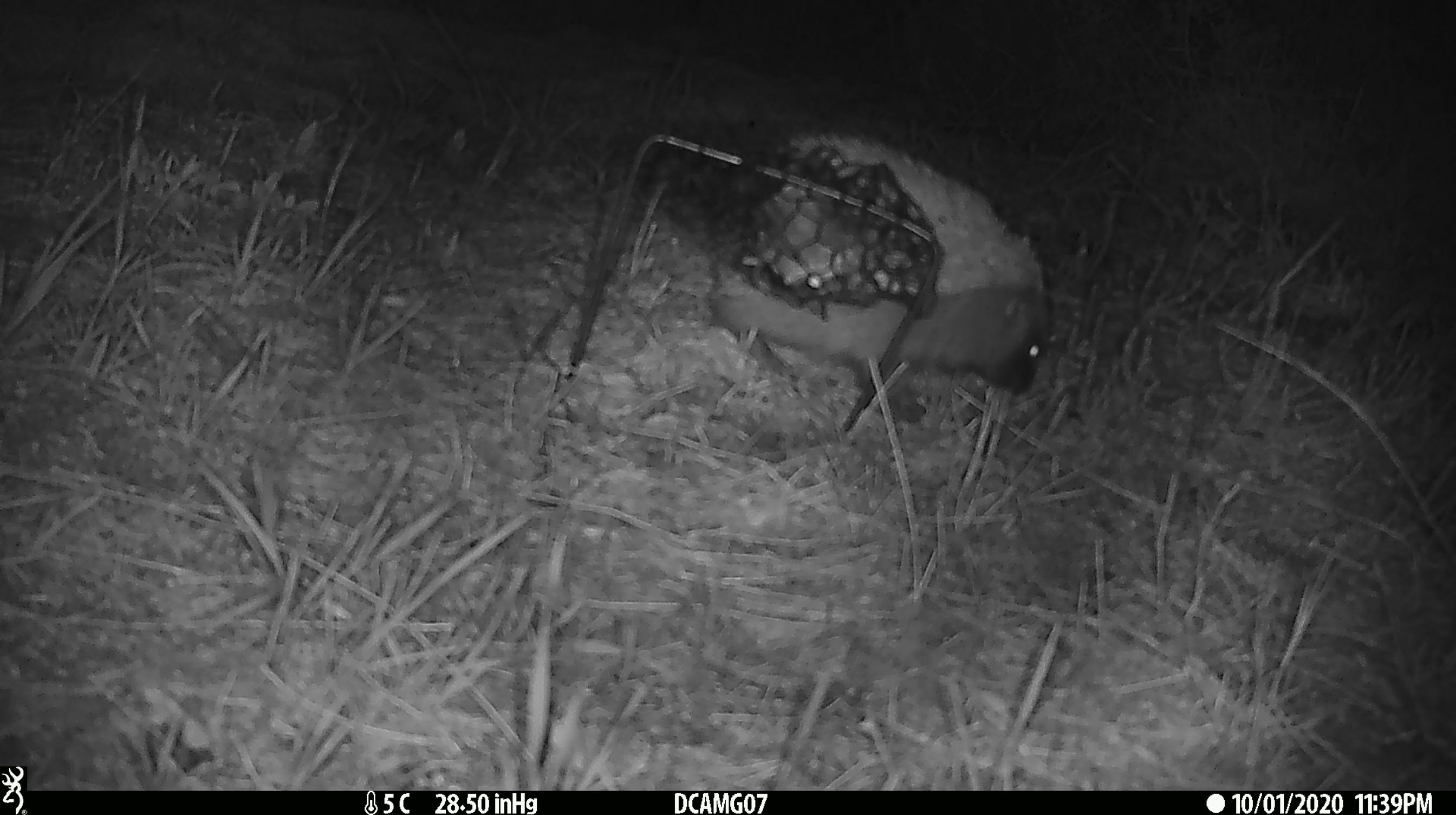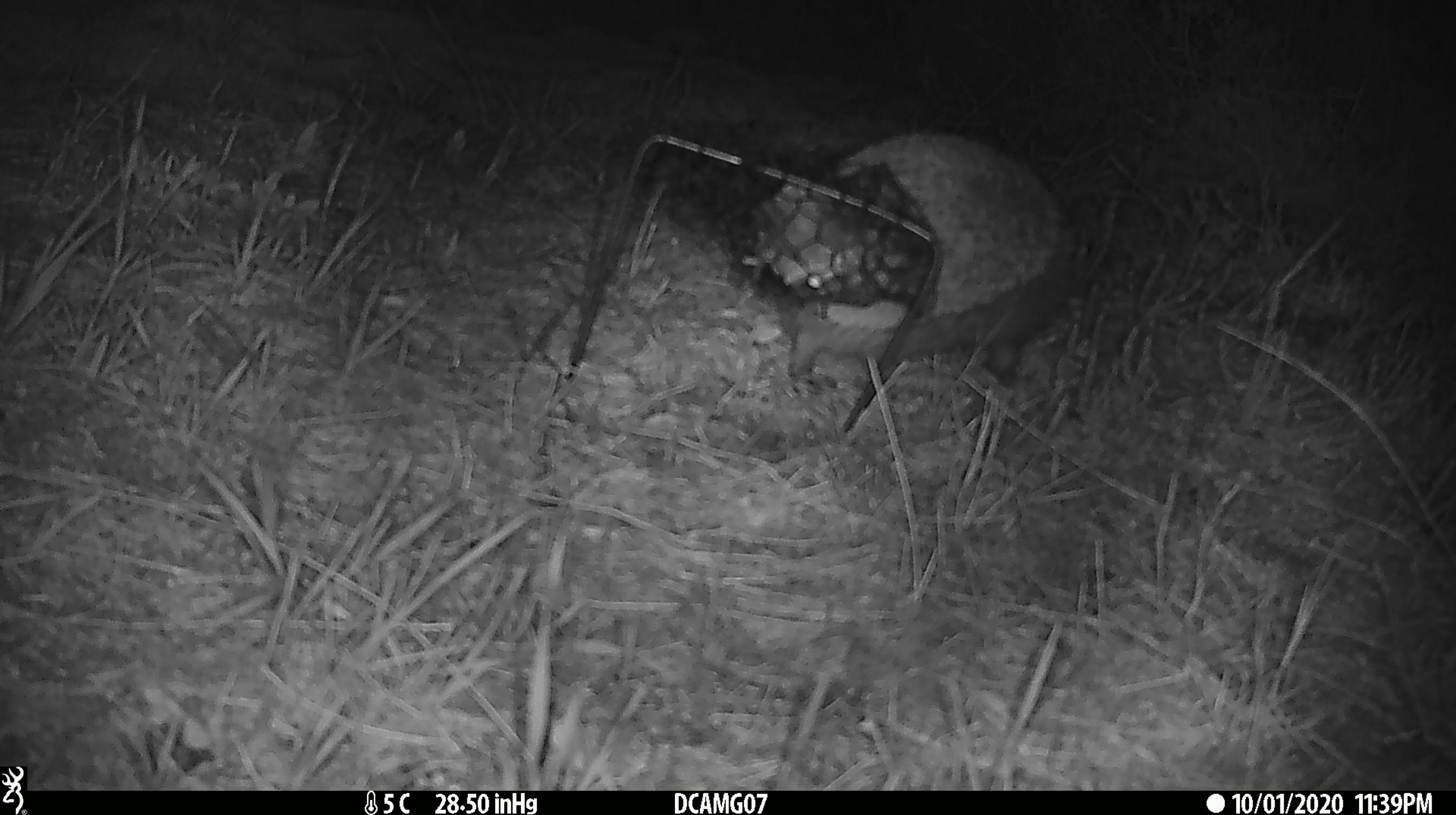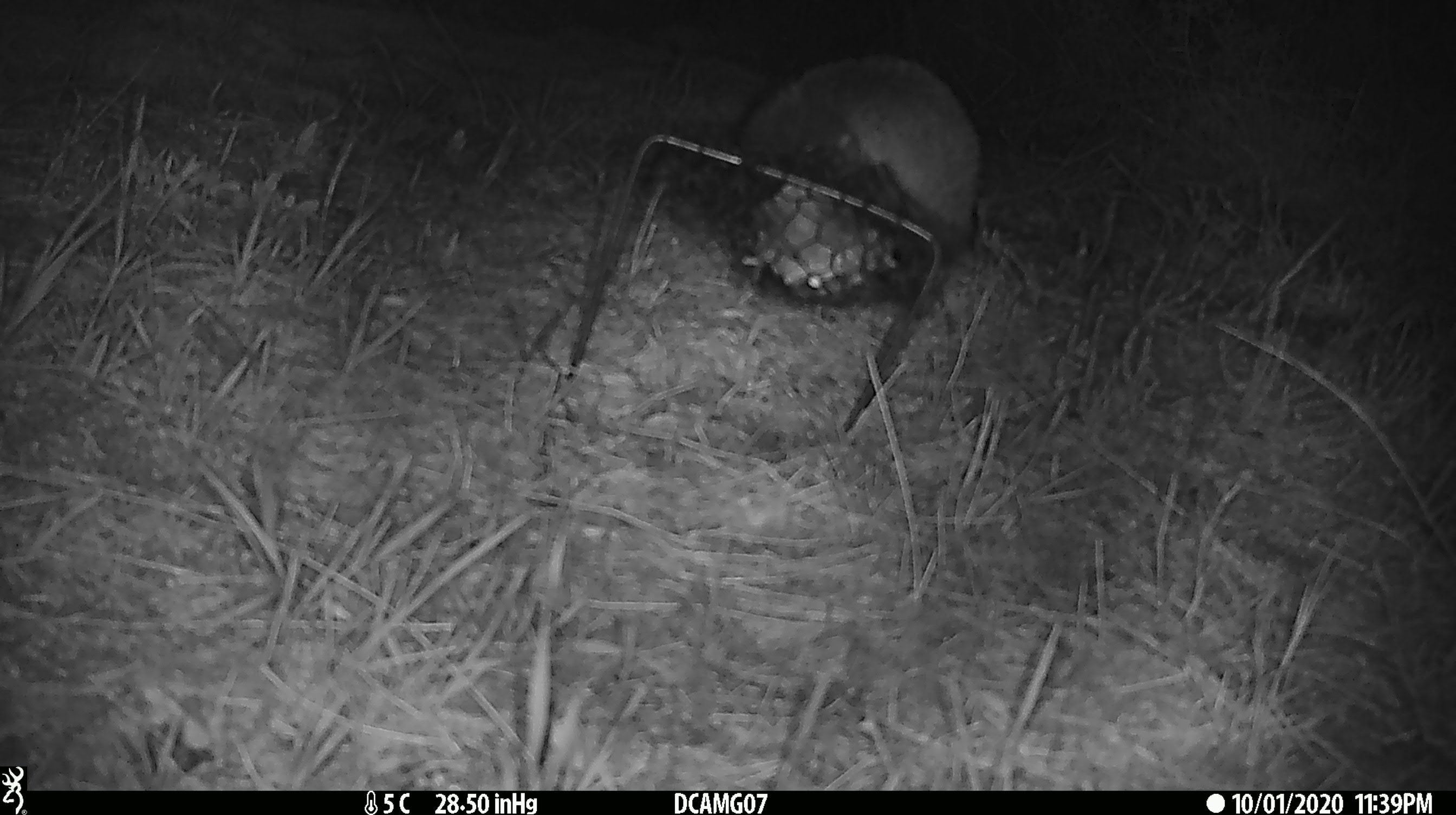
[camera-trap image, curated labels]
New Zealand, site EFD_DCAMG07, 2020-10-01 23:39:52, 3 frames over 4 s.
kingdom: Animalia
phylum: Chordata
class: Mammalia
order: Eulipotyphla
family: Erinaceidae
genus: Erinaceus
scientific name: Erinaceus europaeus europaeus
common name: european hedgehog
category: hedgehog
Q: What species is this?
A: Hedgehog (european hedgehog) (Erinaceus europaeus europaeus).